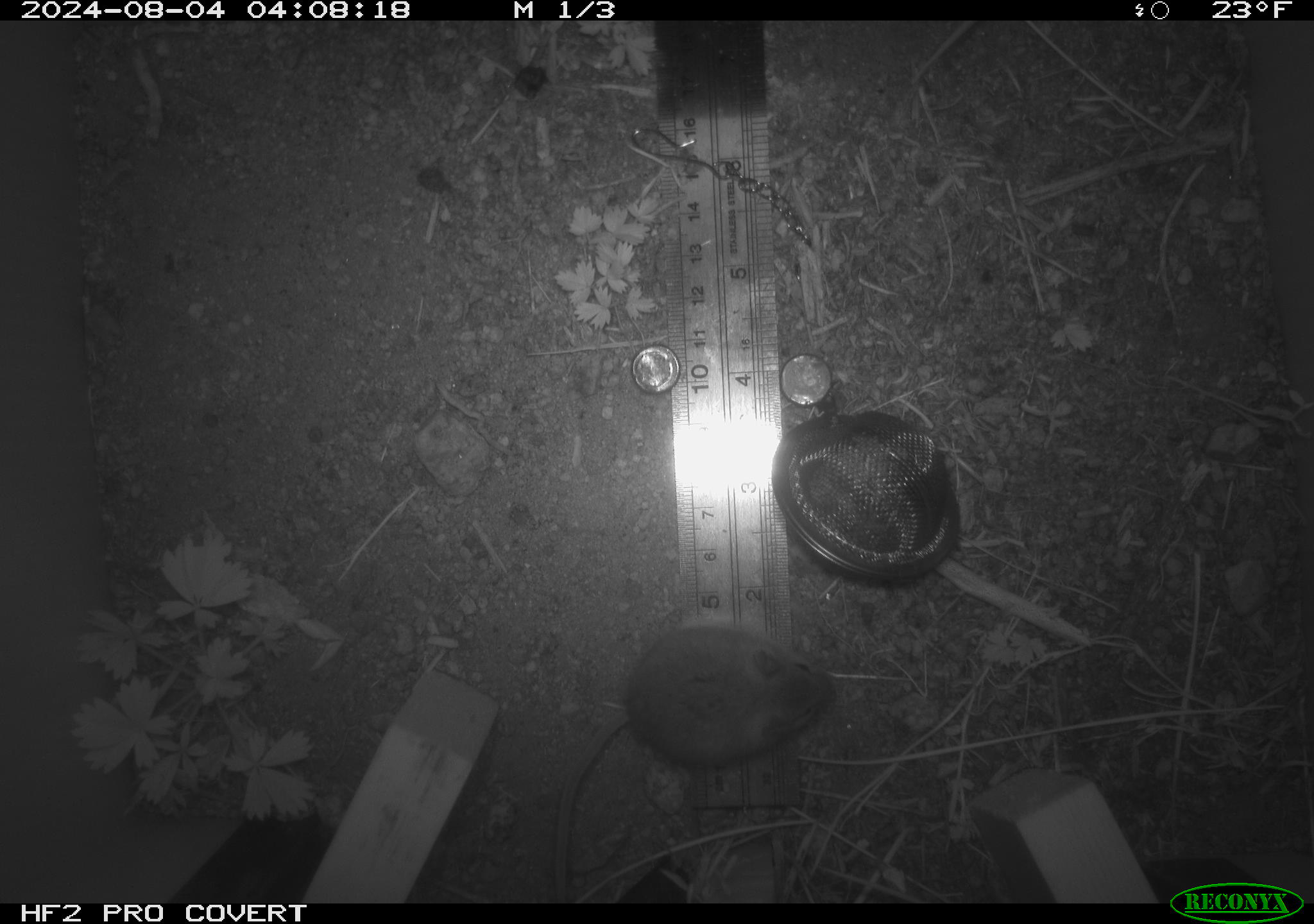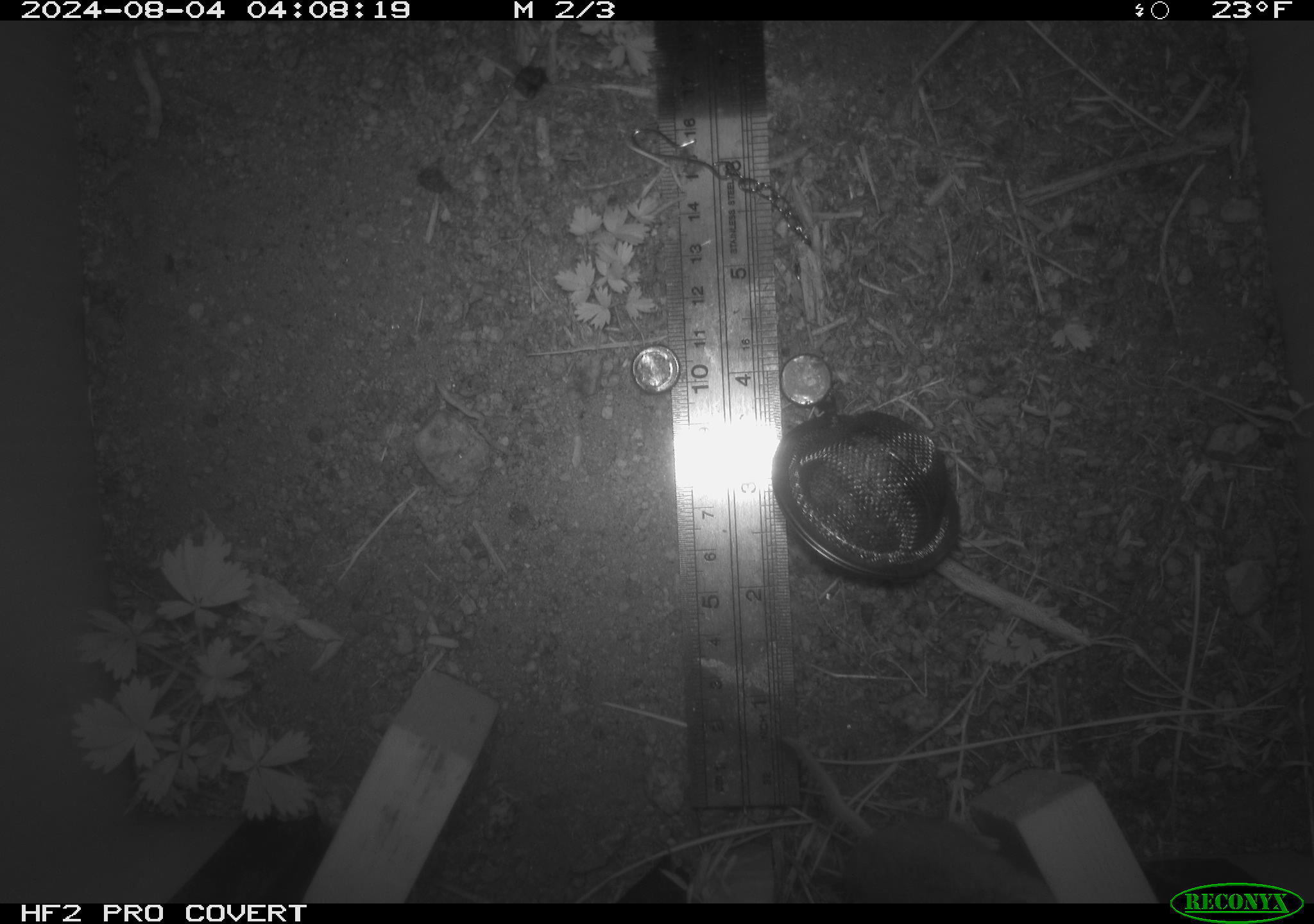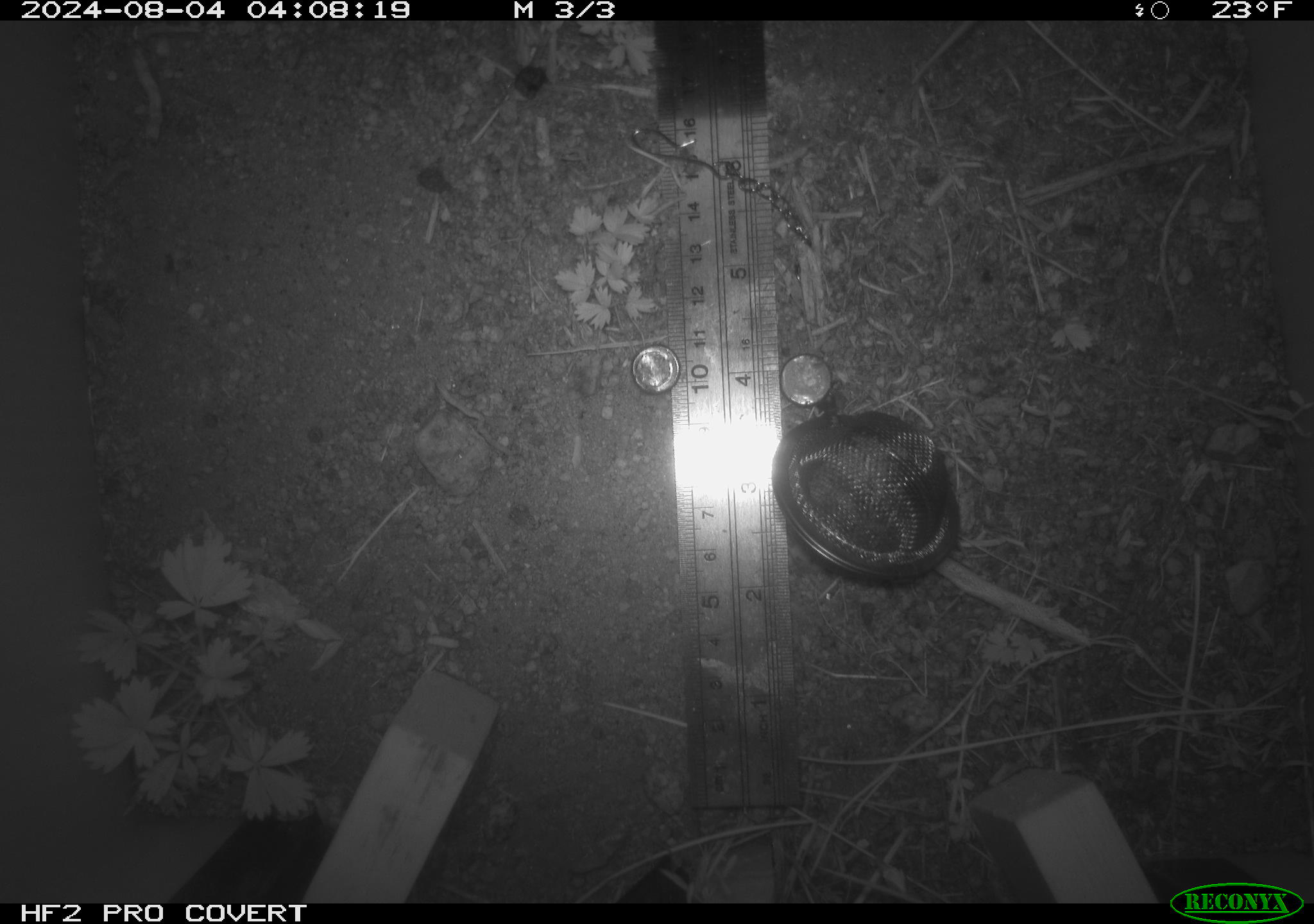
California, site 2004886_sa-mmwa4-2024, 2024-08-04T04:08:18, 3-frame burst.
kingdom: Animalia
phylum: Chordata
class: Mammalia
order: Rodentia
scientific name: Rodentia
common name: mouse species